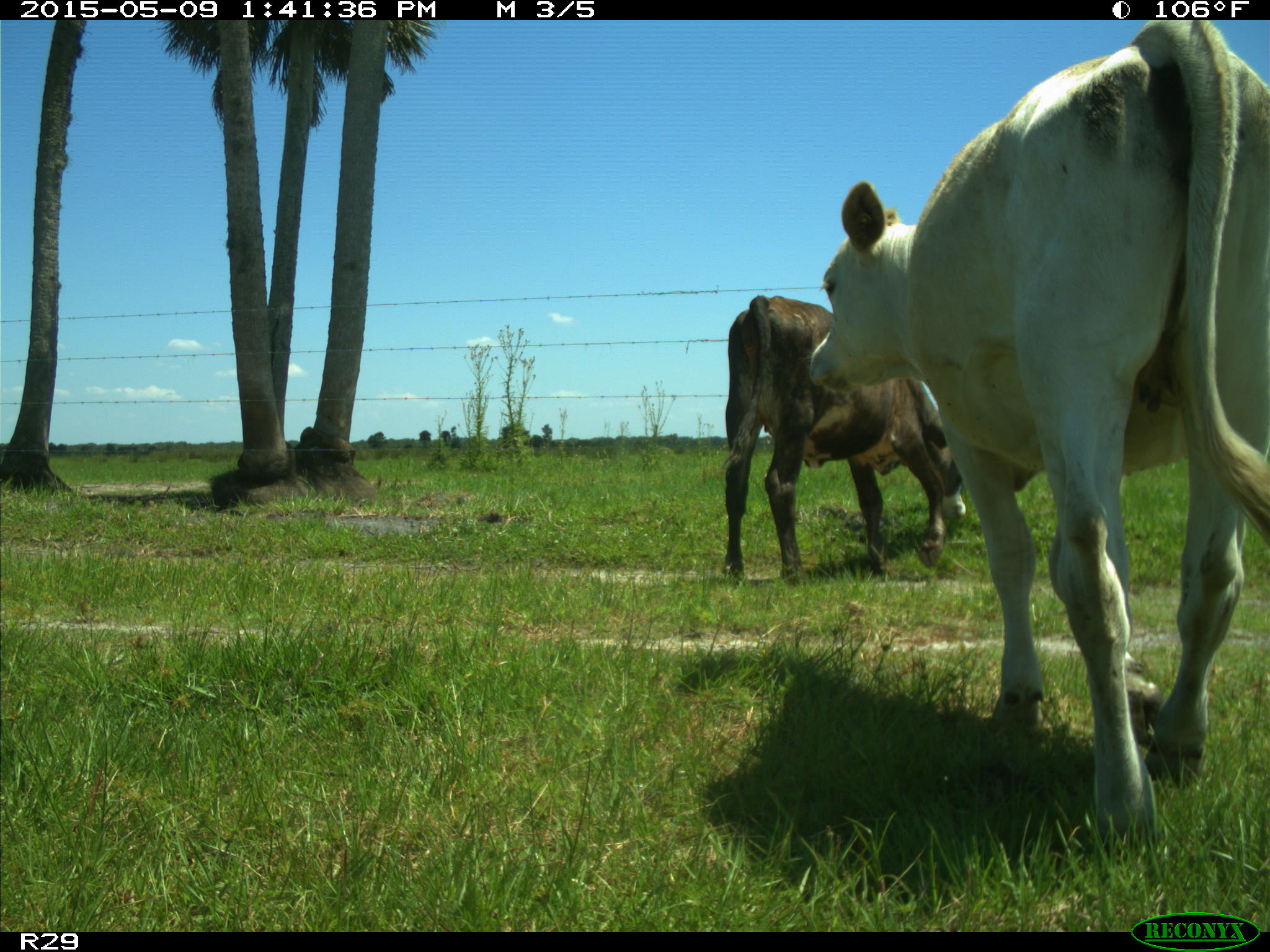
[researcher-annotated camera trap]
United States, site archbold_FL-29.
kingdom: Animalia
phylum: Chordata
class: Mammalia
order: Artiodactyla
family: Bovidae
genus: Bos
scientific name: Bos taurus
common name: domestic cow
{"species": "Bos taurus (domestic cow)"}